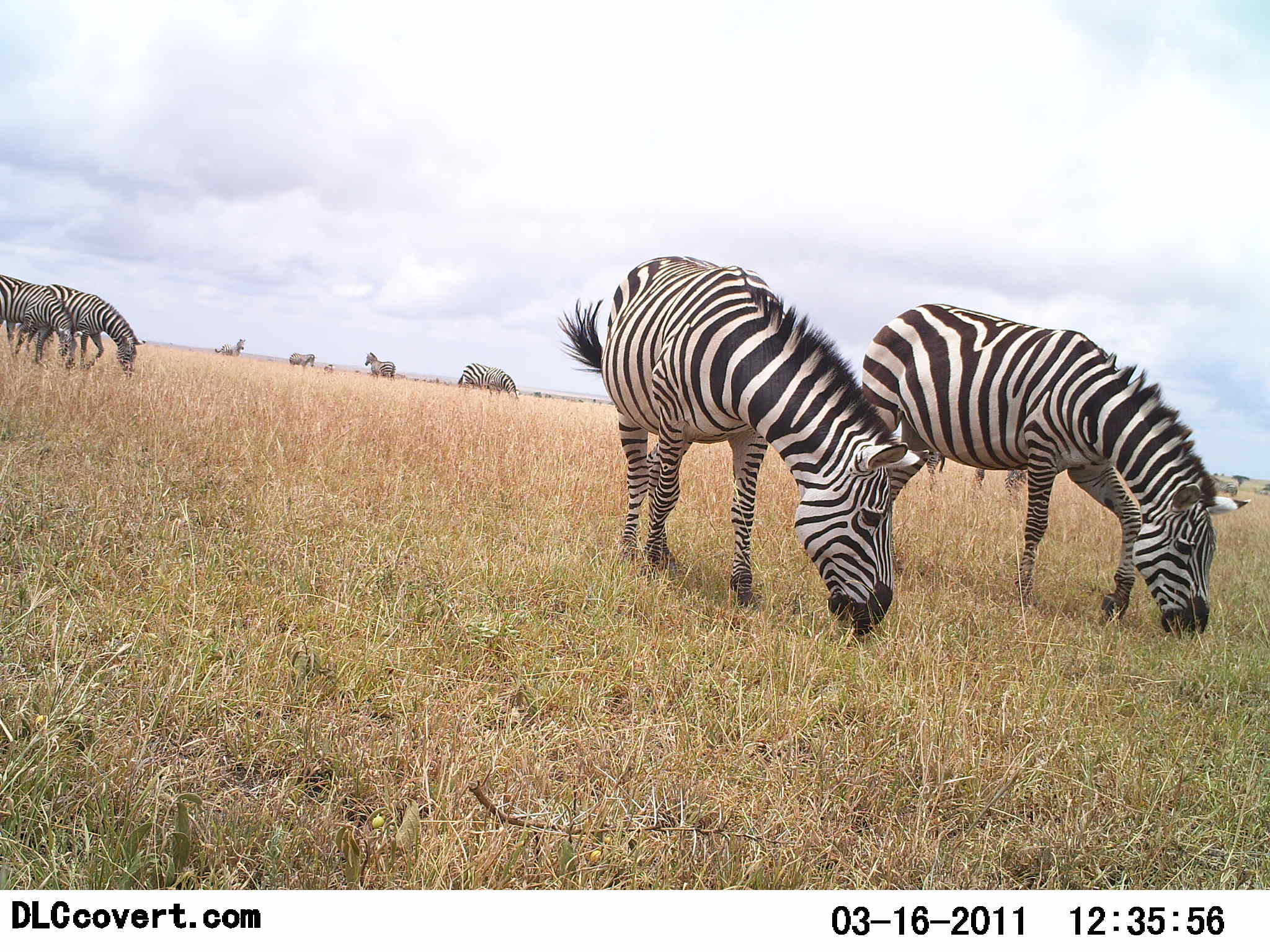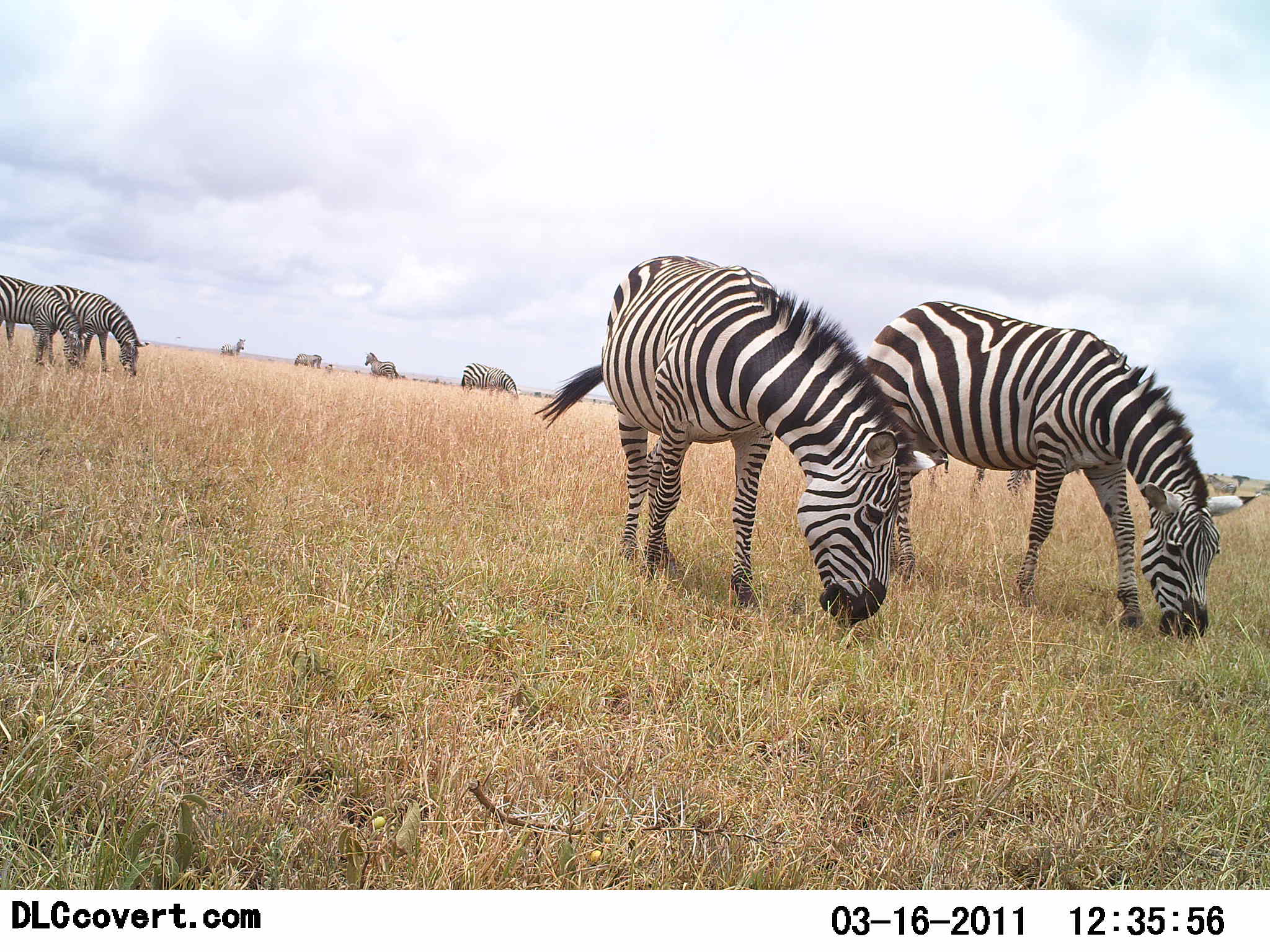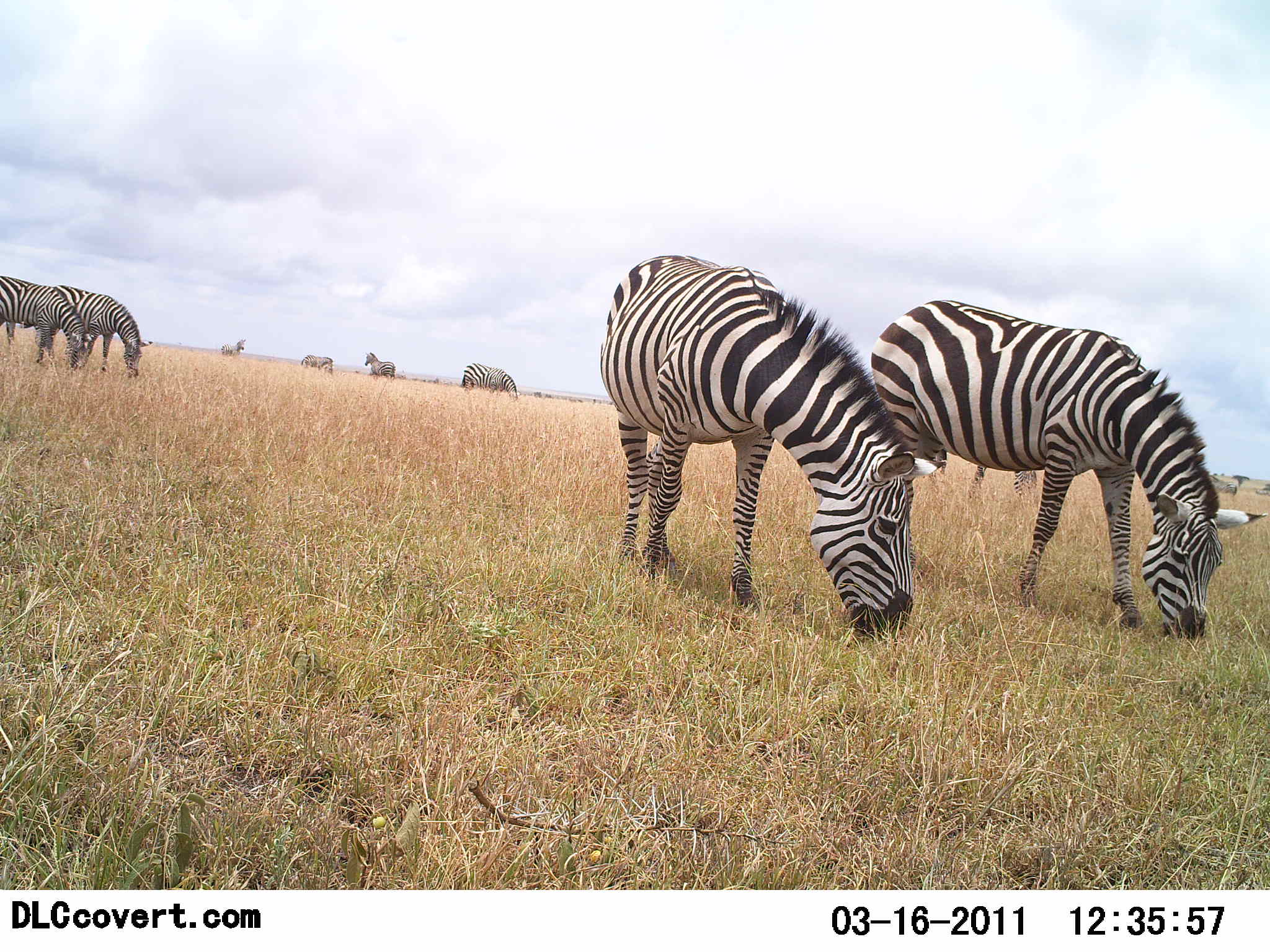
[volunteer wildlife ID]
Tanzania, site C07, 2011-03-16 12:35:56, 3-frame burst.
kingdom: Animalia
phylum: Chordata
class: Mammalia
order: Perissodactyla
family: Equidae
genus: Equus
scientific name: Equus quagga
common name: plains zebra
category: zebra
Zebra (plains zebra) (Equus quagga), count 7. Behavior (volunteer vote fractions): standing 33%, resting 7%, moving 7%, interacting 0%. Young present (vote fraction): 0%. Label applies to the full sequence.